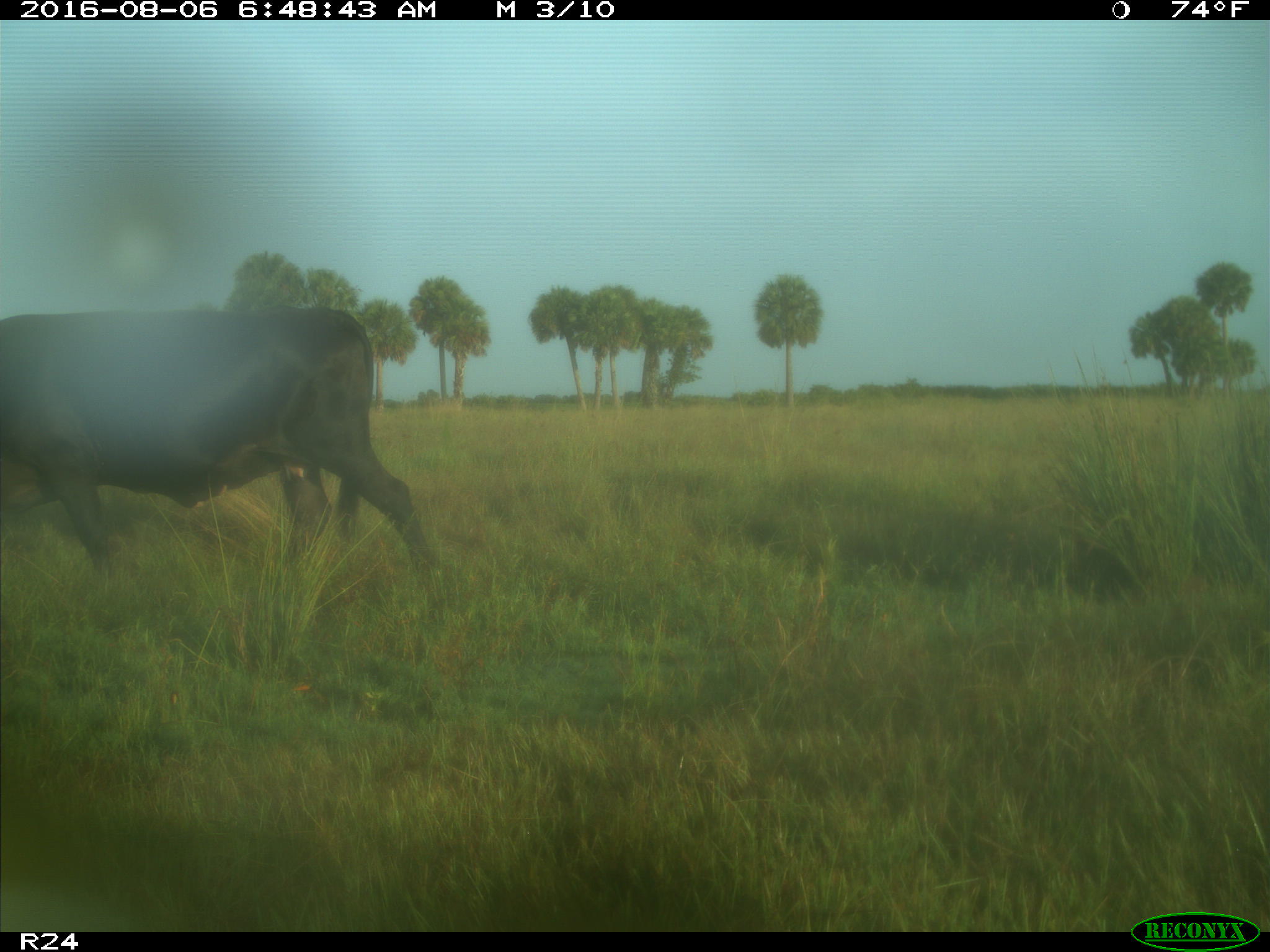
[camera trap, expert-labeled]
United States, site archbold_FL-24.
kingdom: Animalia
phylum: Chordata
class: Mammalia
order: Artiodactyla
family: Bovidae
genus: Bos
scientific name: Bos taurus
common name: domestic cow